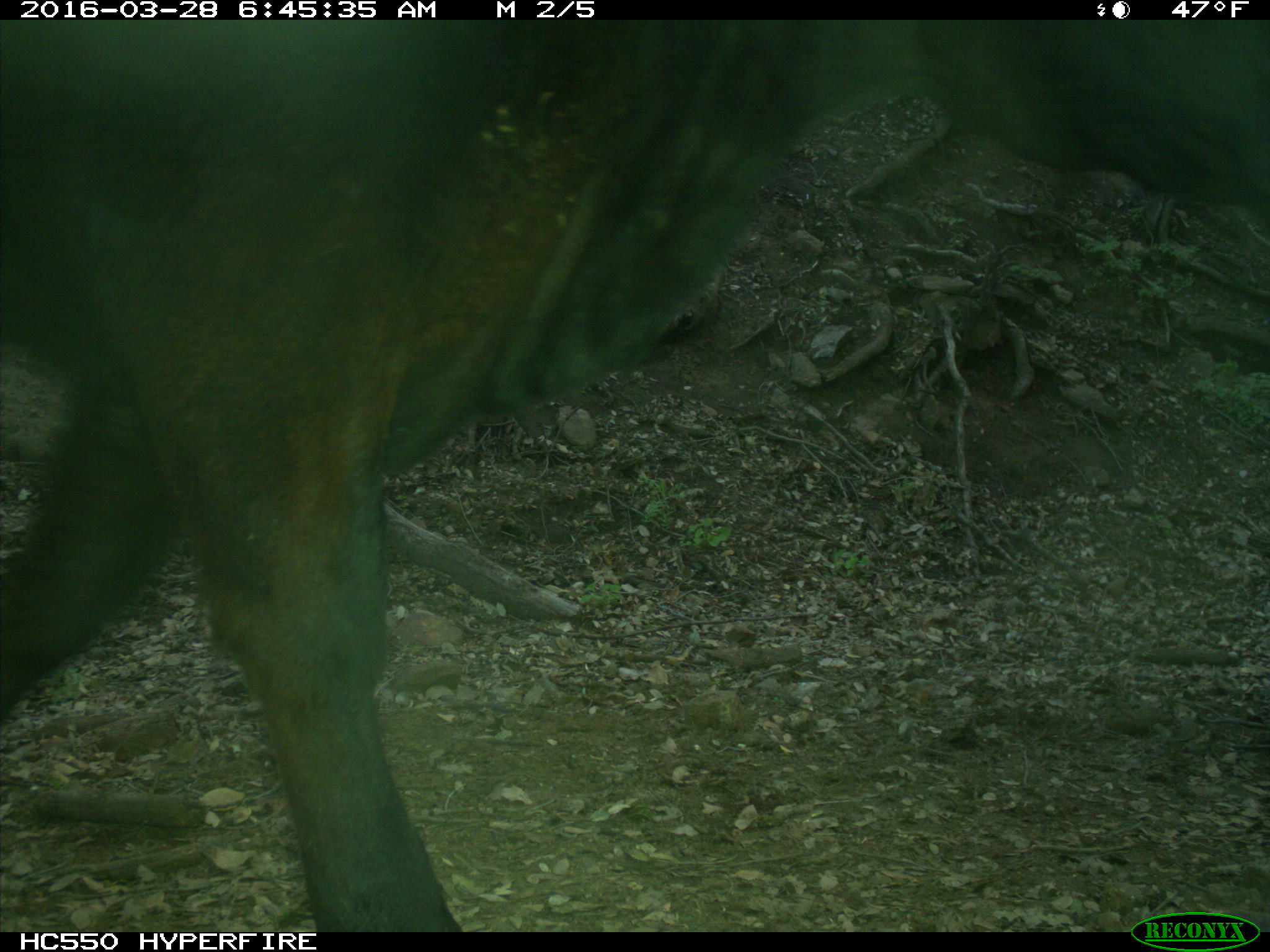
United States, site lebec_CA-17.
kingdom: Animalia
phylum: Chordata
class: Mammalia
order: Artiodactyla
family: Bovidae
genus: Bos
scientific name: Bos taurus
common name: domestic cow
Bos taurus (domestic cow).